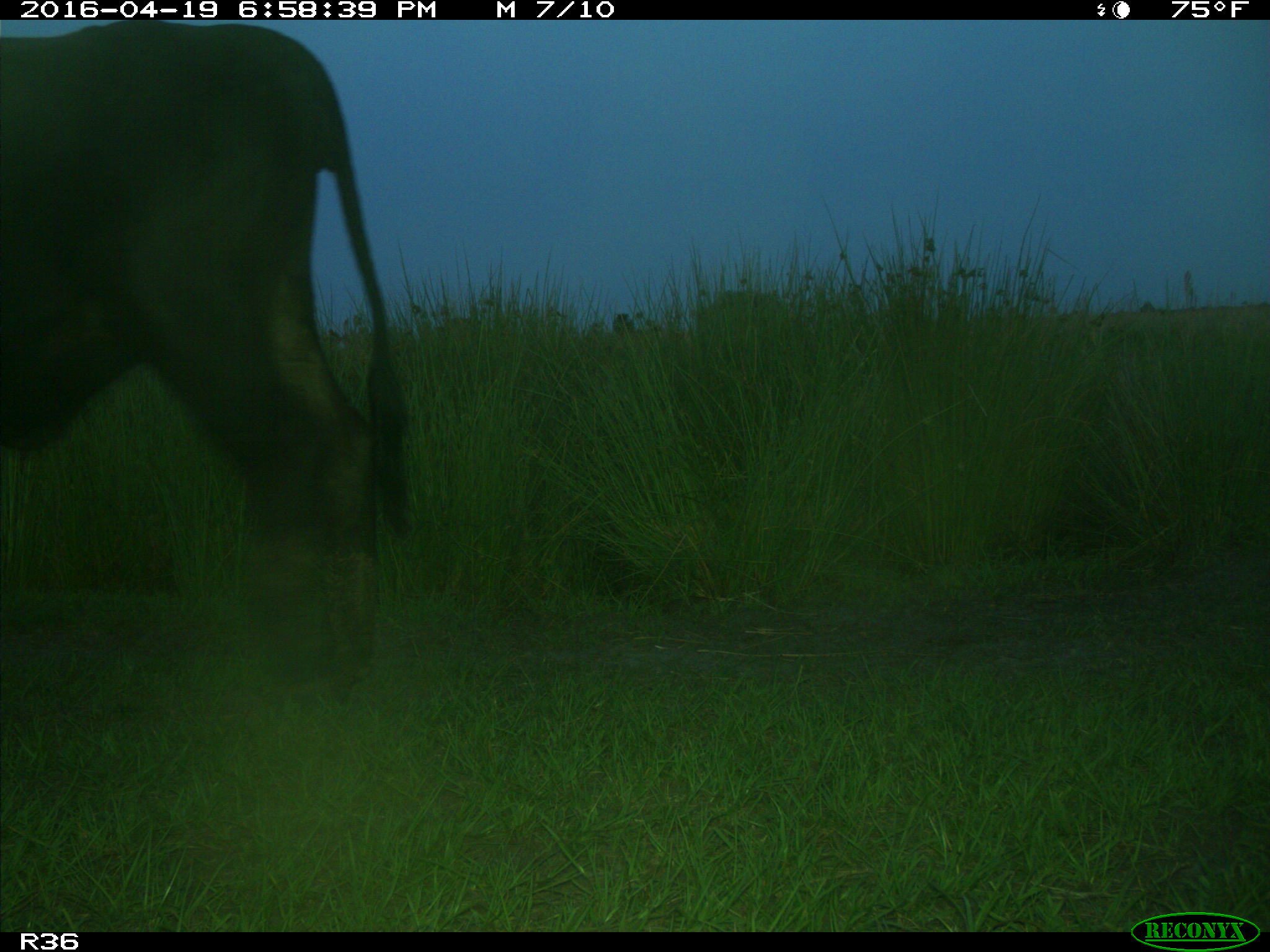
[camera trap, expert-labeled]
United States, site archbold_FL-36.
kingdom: Animalia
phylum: Chordata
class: Mammalia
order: Artiodactyla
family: Bovidae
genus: Bos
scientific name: Bos taurus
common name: domestic cow